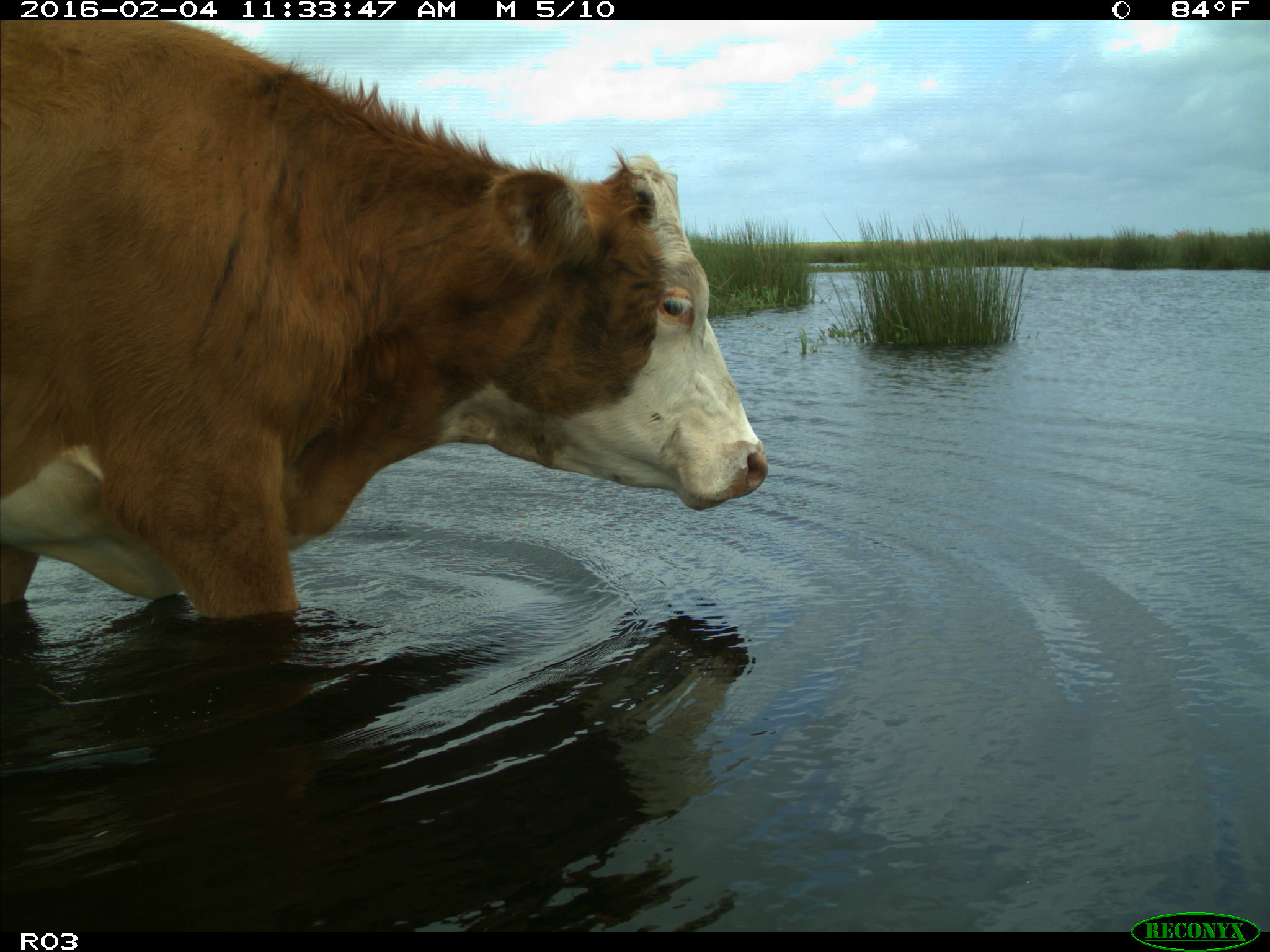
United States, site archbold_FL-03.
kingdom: Animalia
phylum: Chordata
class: Mammalia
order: Artiodactyla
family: Bovidae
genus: Bos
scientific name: Bos taurus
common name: domestic cow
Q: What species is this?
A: Bos taurus (domestic cow).